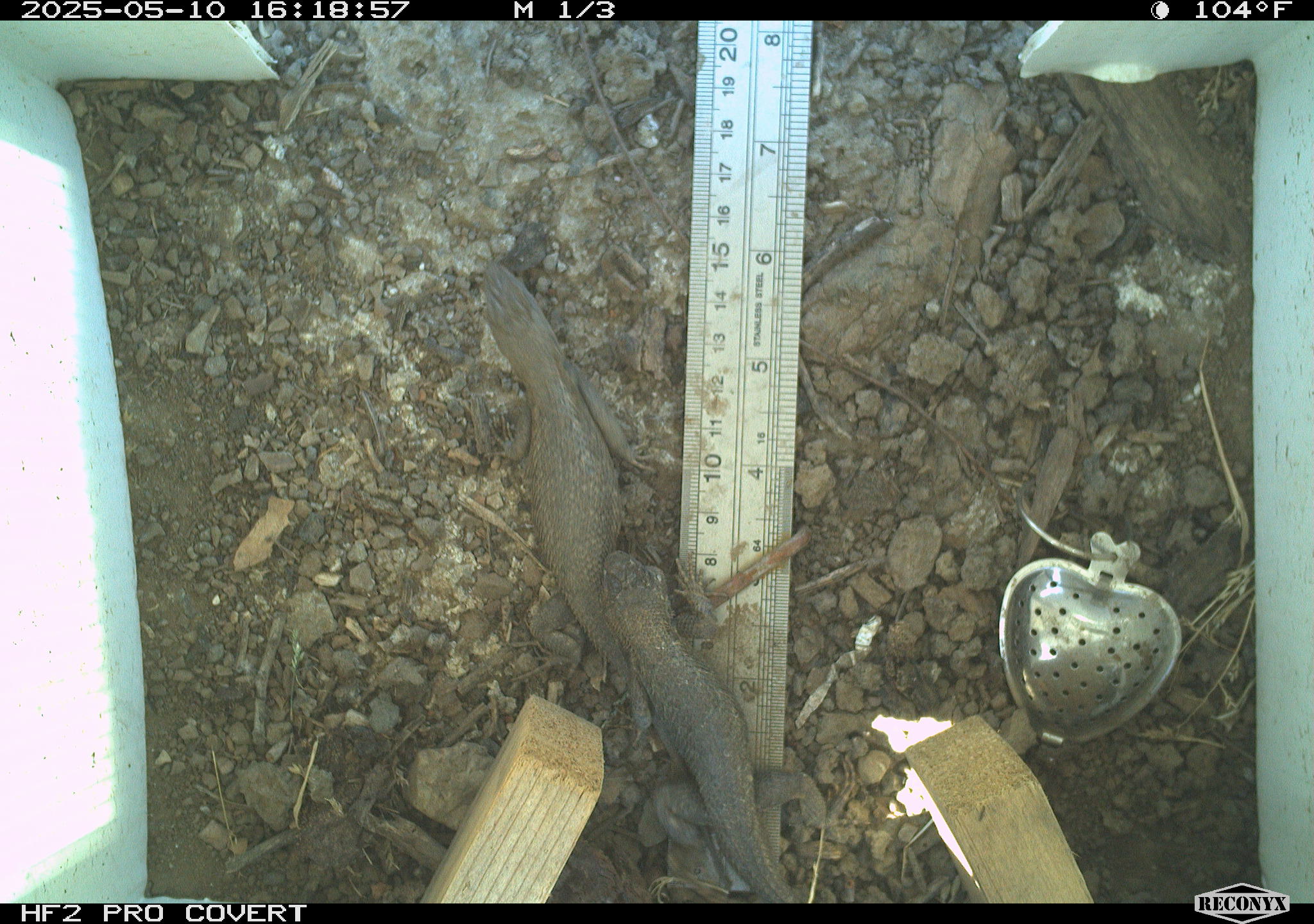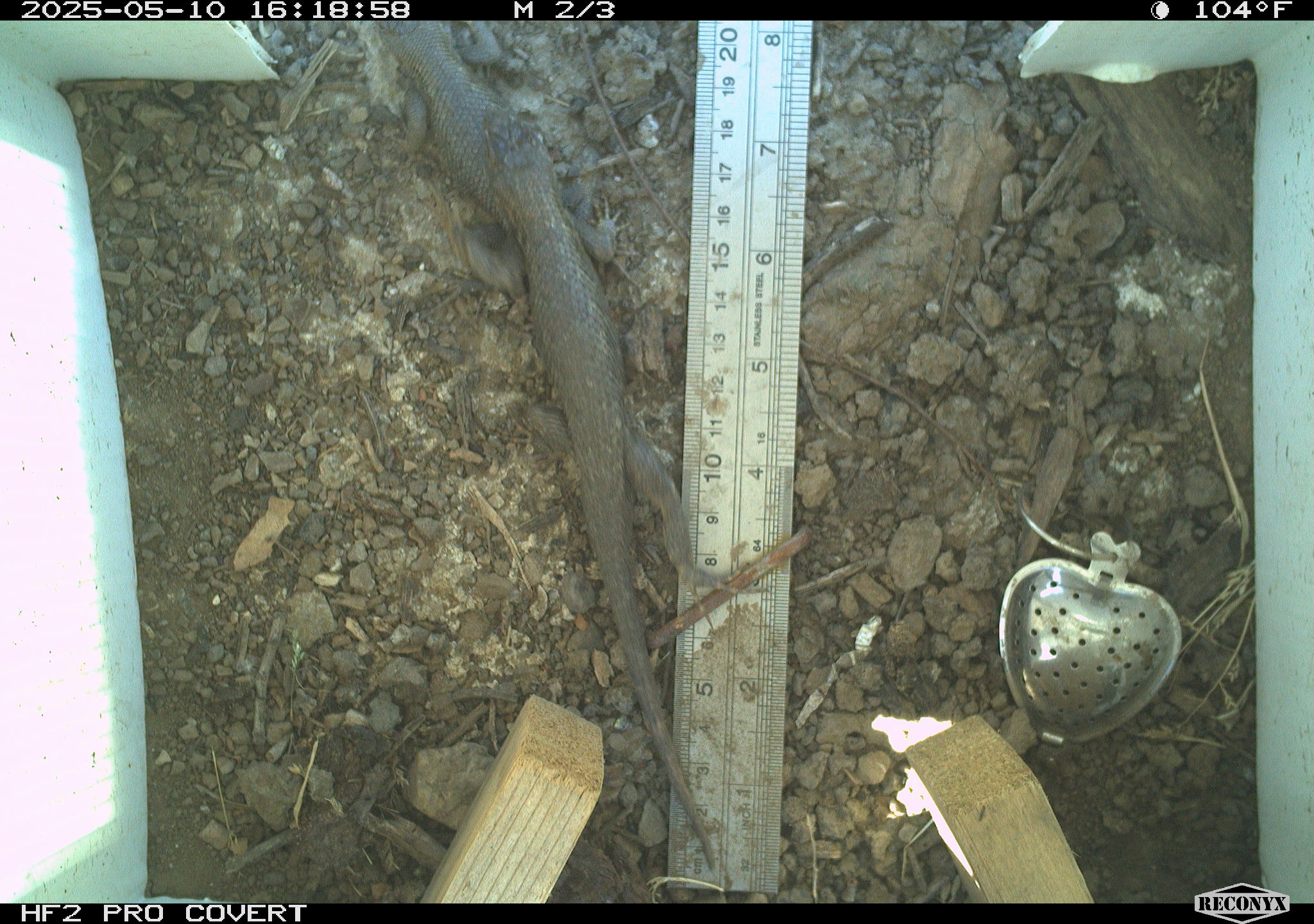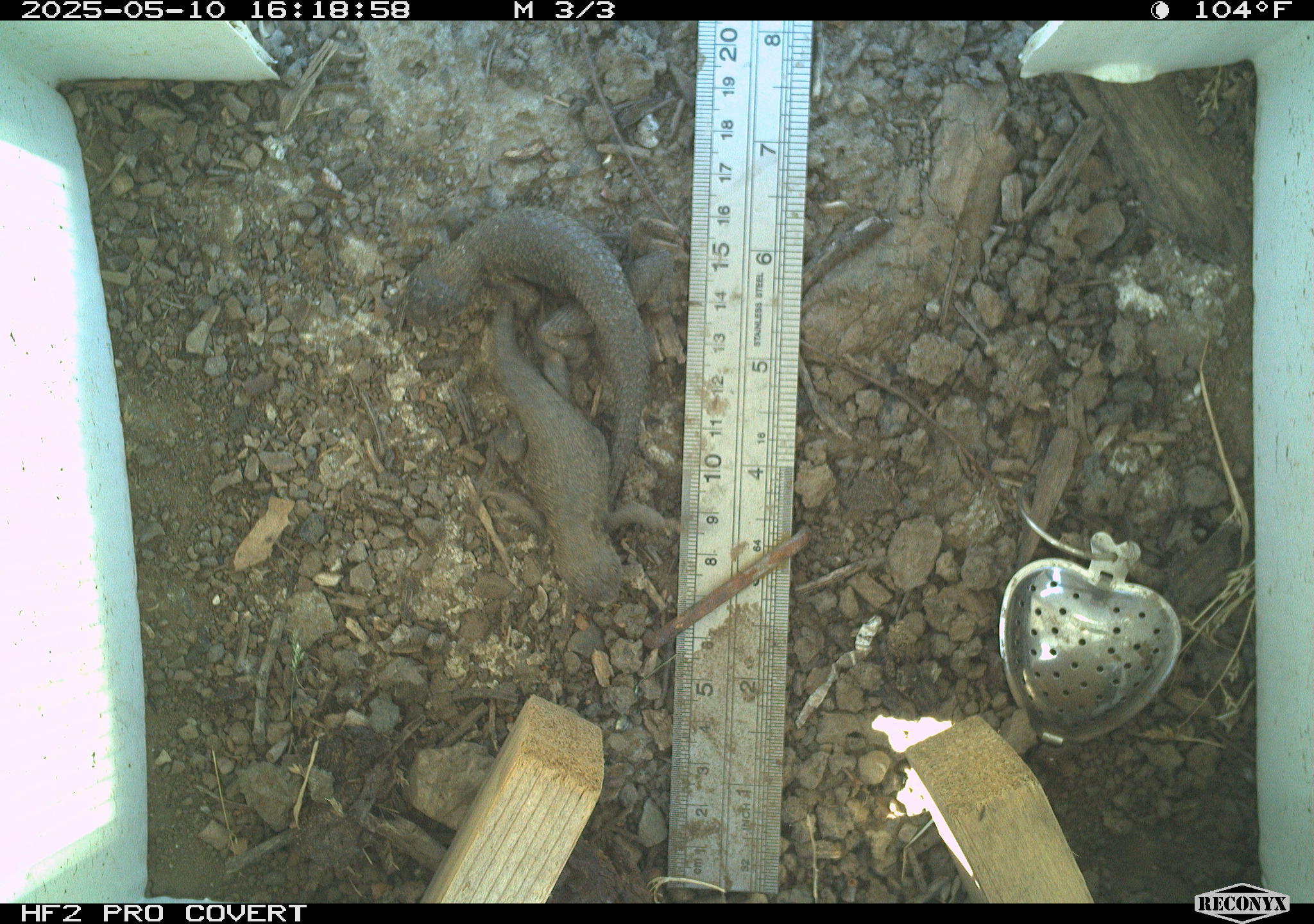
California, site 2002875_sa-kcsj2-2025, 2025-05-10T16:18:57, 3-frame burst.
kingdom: Animalia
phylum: Chordata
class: Reptilia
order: Squamata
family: Phrynosomatidae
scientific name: Phrynosomatidae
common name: north american spiny lizards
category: sceloporus/uta species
Sceloporus/uta species (north american spiny lizards) (Phrynosomatidae).